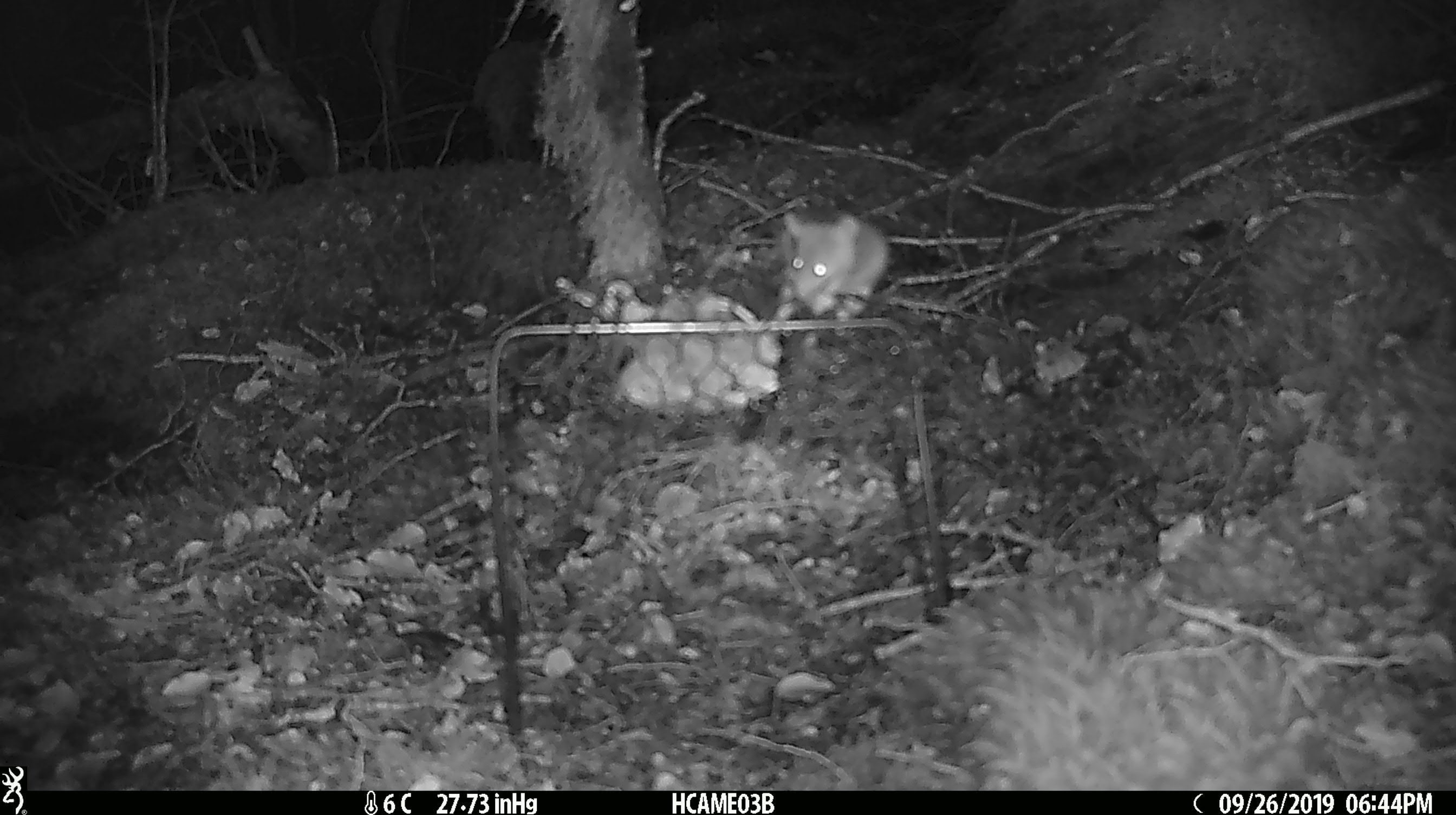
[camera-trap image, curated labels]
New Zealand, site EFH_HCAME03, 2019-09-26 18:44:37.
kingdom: Animalia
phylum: Chordata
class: Mammalia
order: Rodentia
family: Muridae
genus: Mus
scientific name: Mus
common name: mouse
Mouse (Mus).